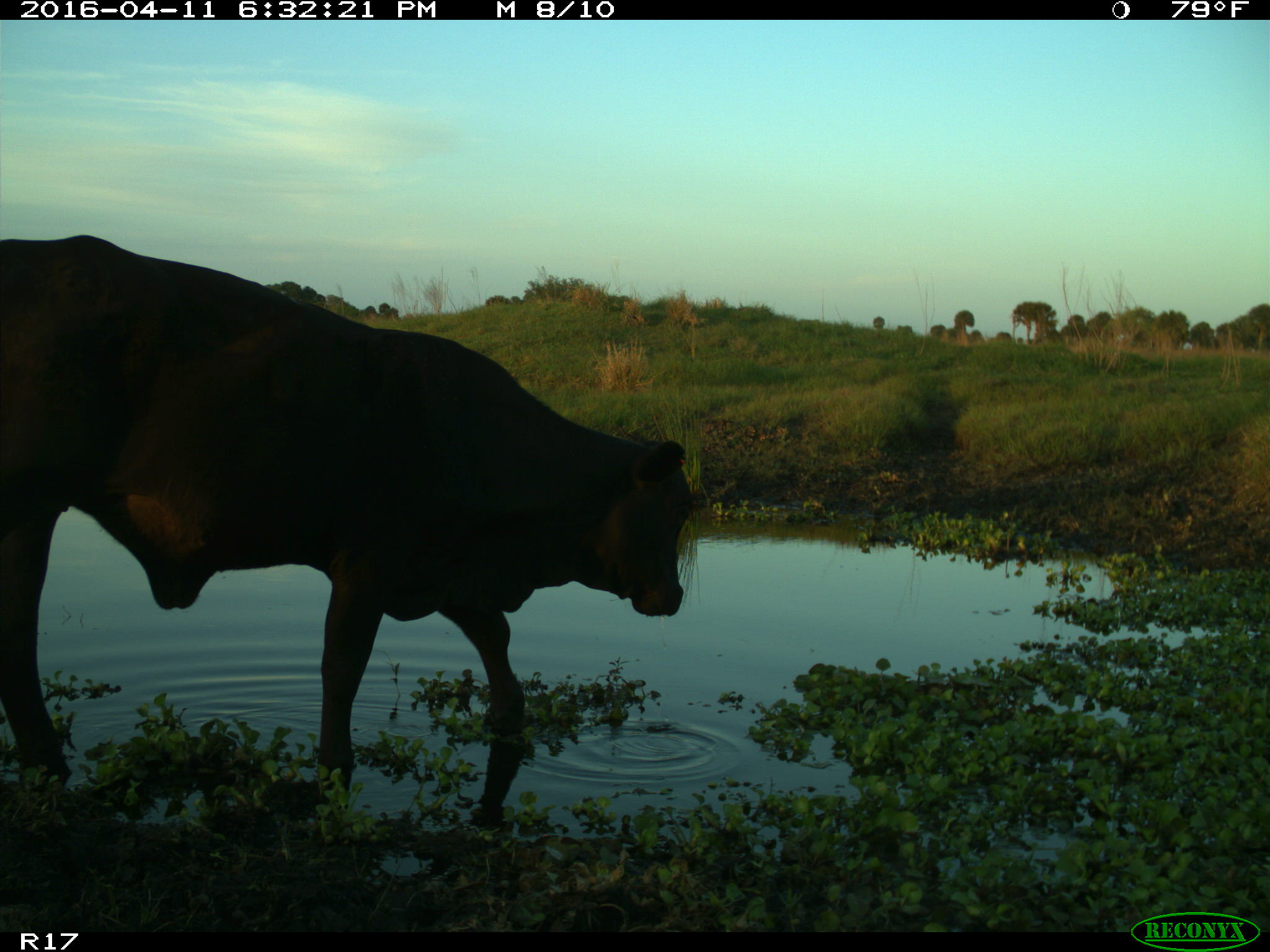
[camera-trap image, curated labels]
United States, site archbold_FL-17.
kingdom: Animalia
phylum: Chordata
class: Mammalia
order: Artiodactyla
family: Bovidae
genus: Bos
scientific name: Bos taurus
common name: domestic cow